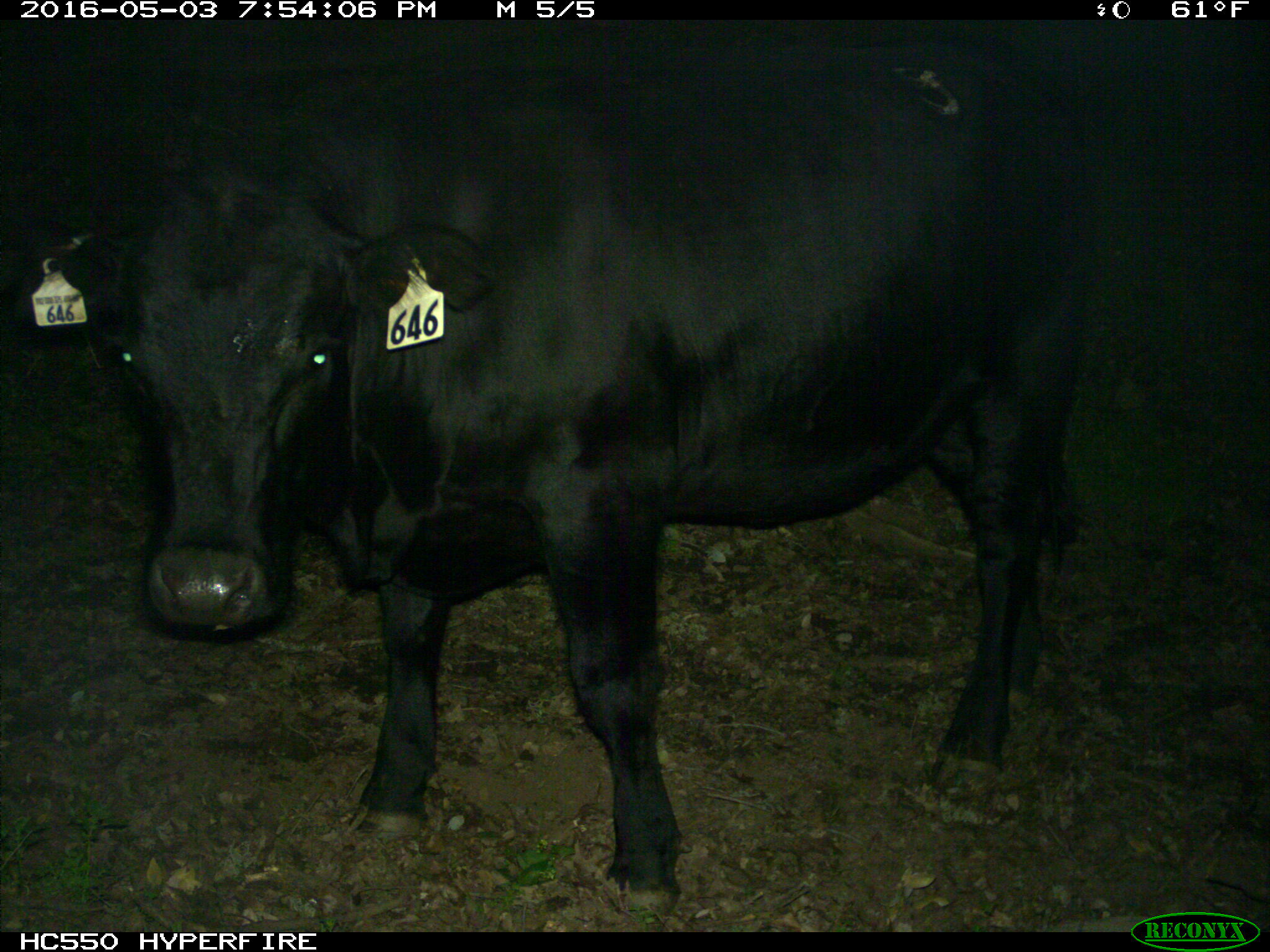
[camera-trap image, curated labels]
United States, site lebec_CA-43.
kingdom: Animalia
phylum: Chordata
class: Mammalia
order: Artiodactyla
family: Bovidae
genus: Bos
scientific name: Bos taurus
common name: domestic cow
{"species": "Bos taurus (domestic cow)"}